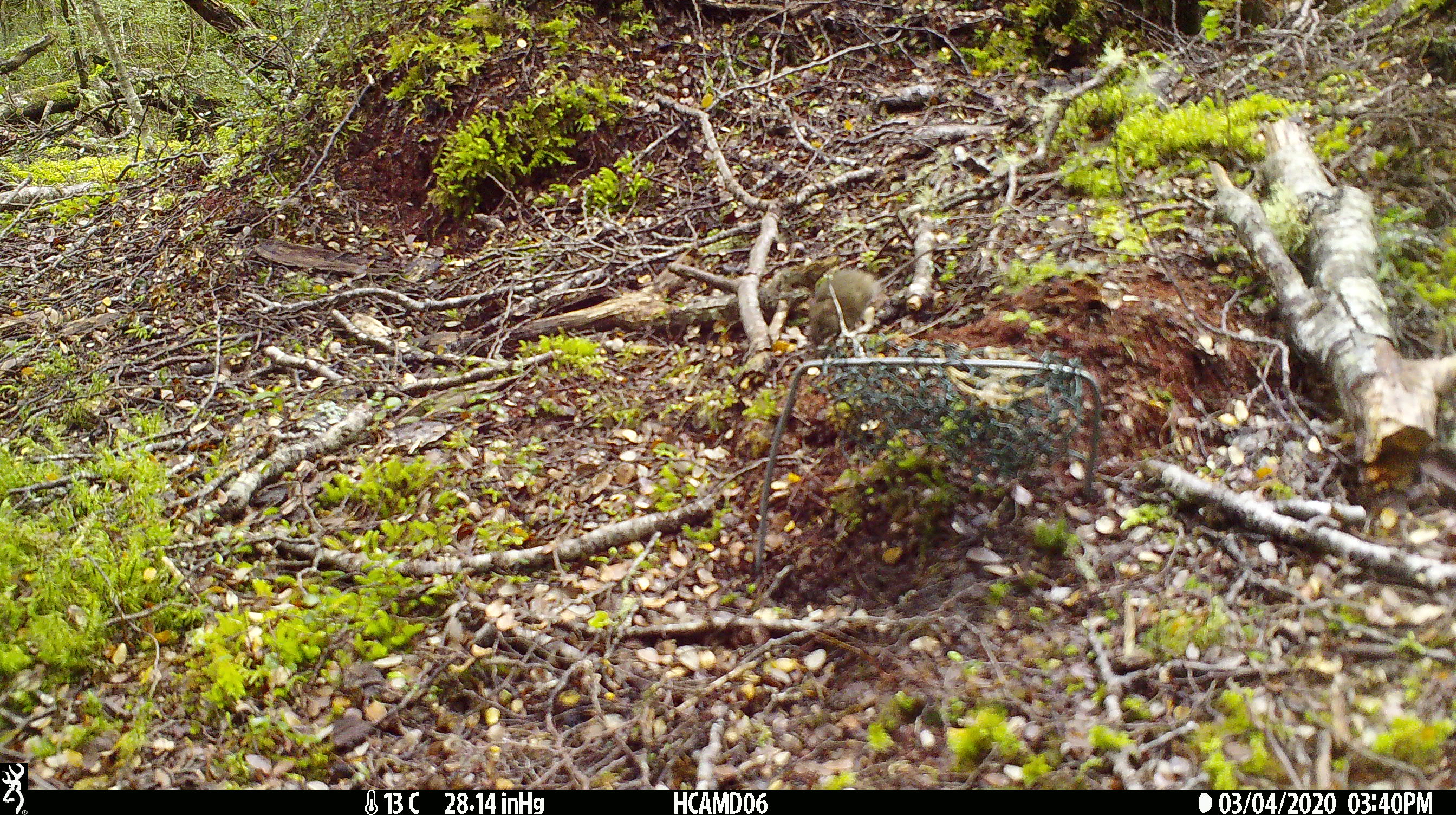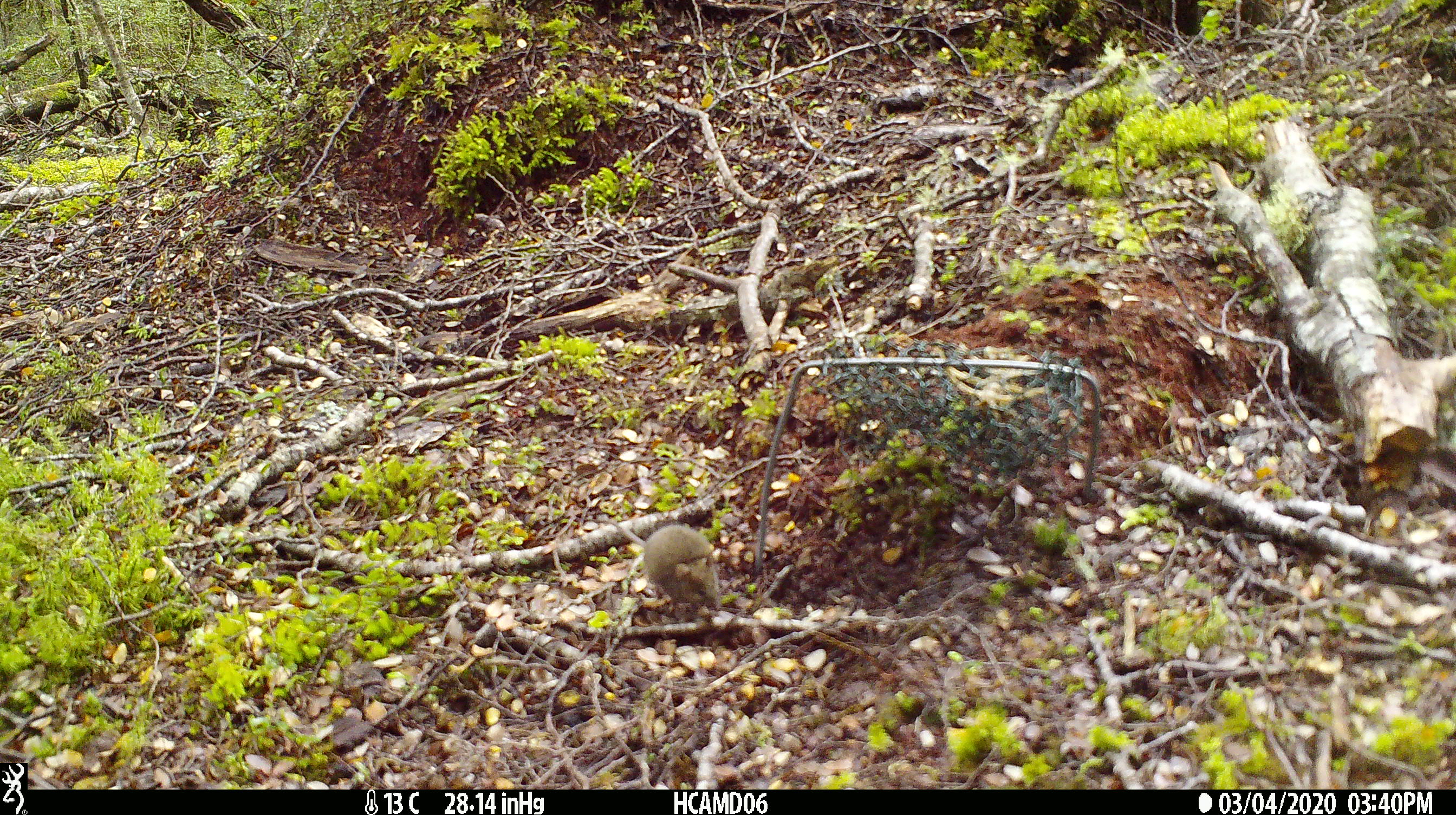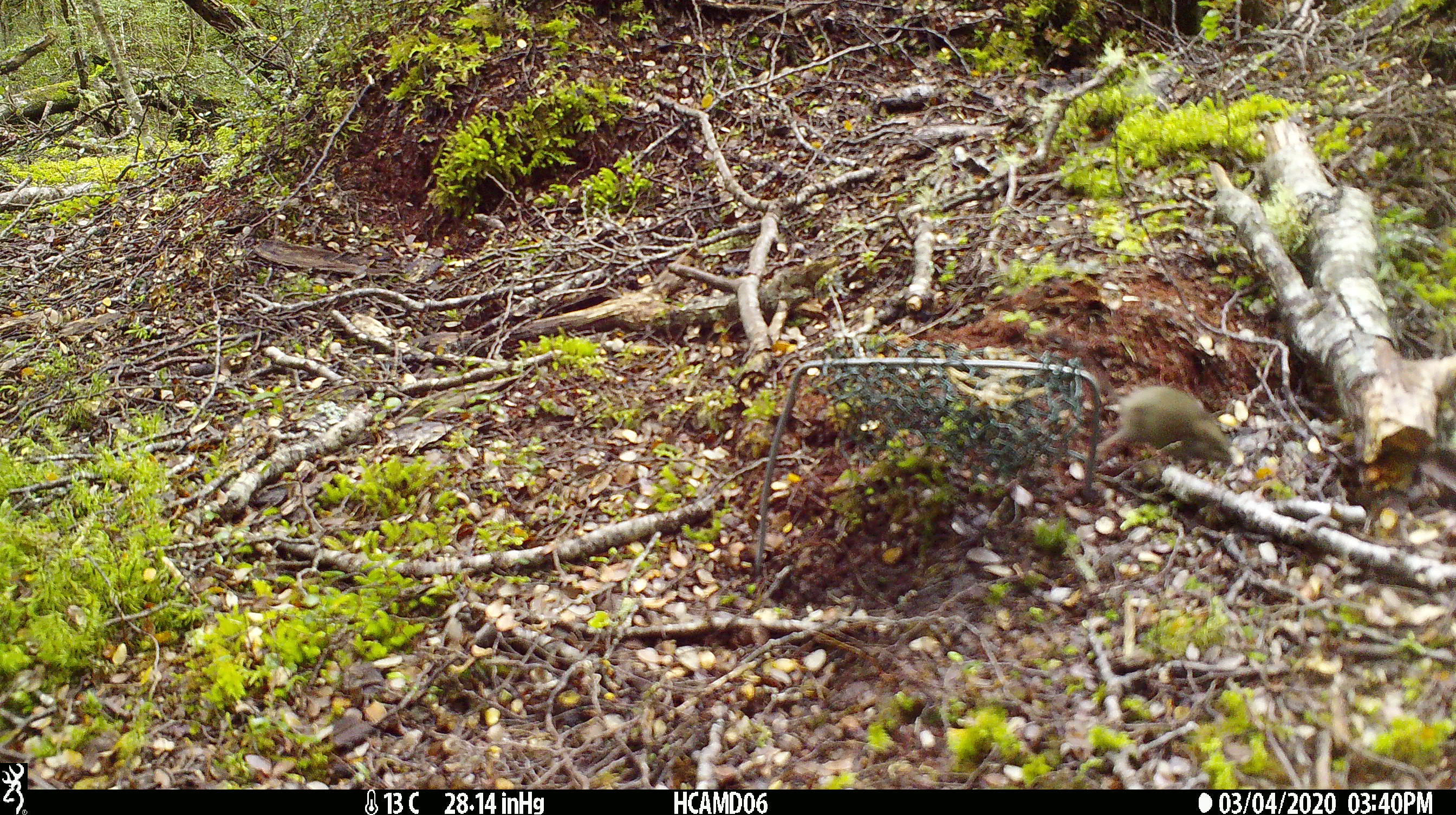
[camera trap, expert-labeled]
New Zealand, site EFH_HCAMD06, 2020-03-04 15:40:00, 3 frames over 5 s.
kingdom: Animalia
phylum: Chordata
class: Mammalia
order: Rodentia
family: Muridae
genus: Mus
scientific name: Mus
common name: mouse